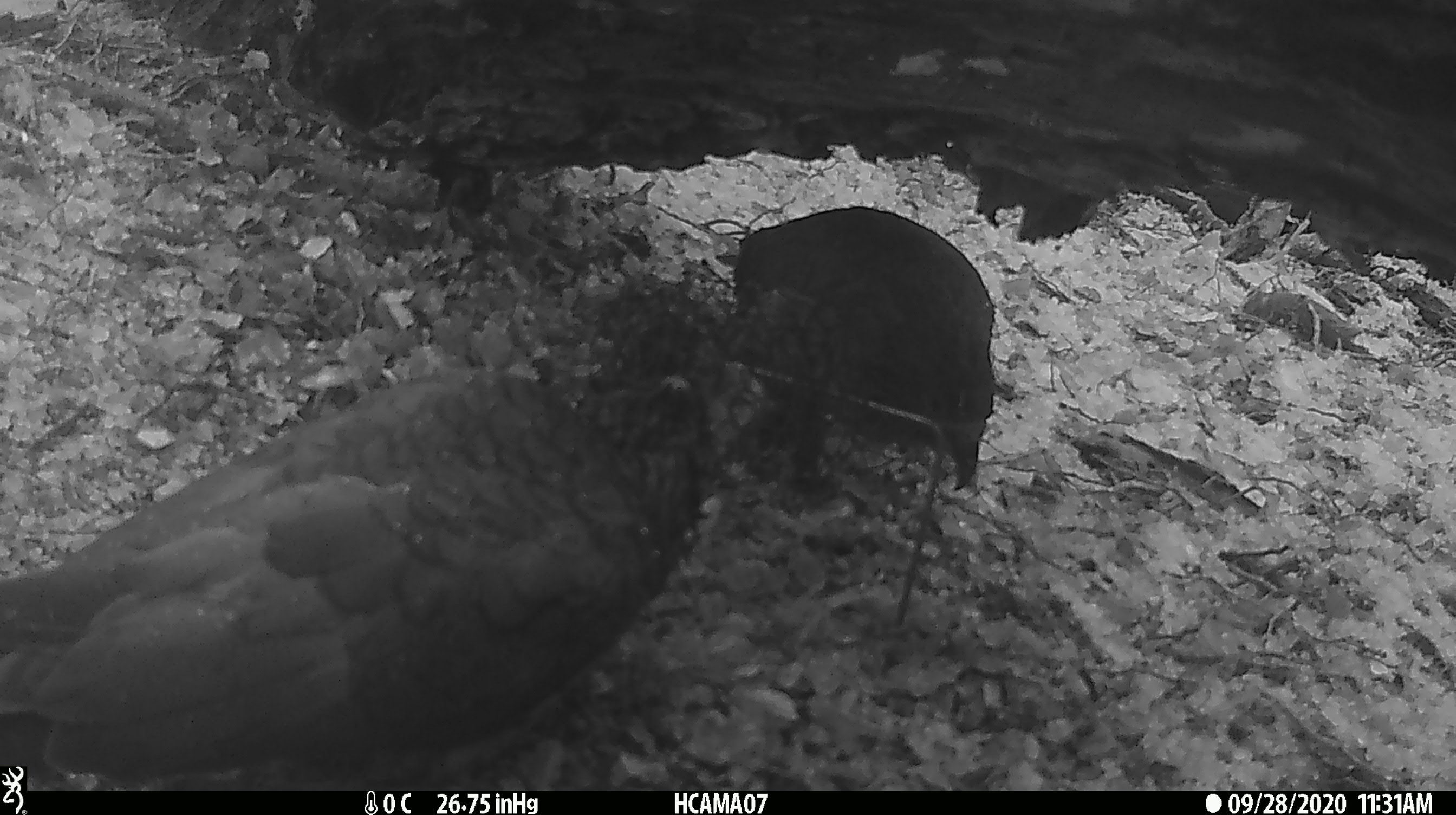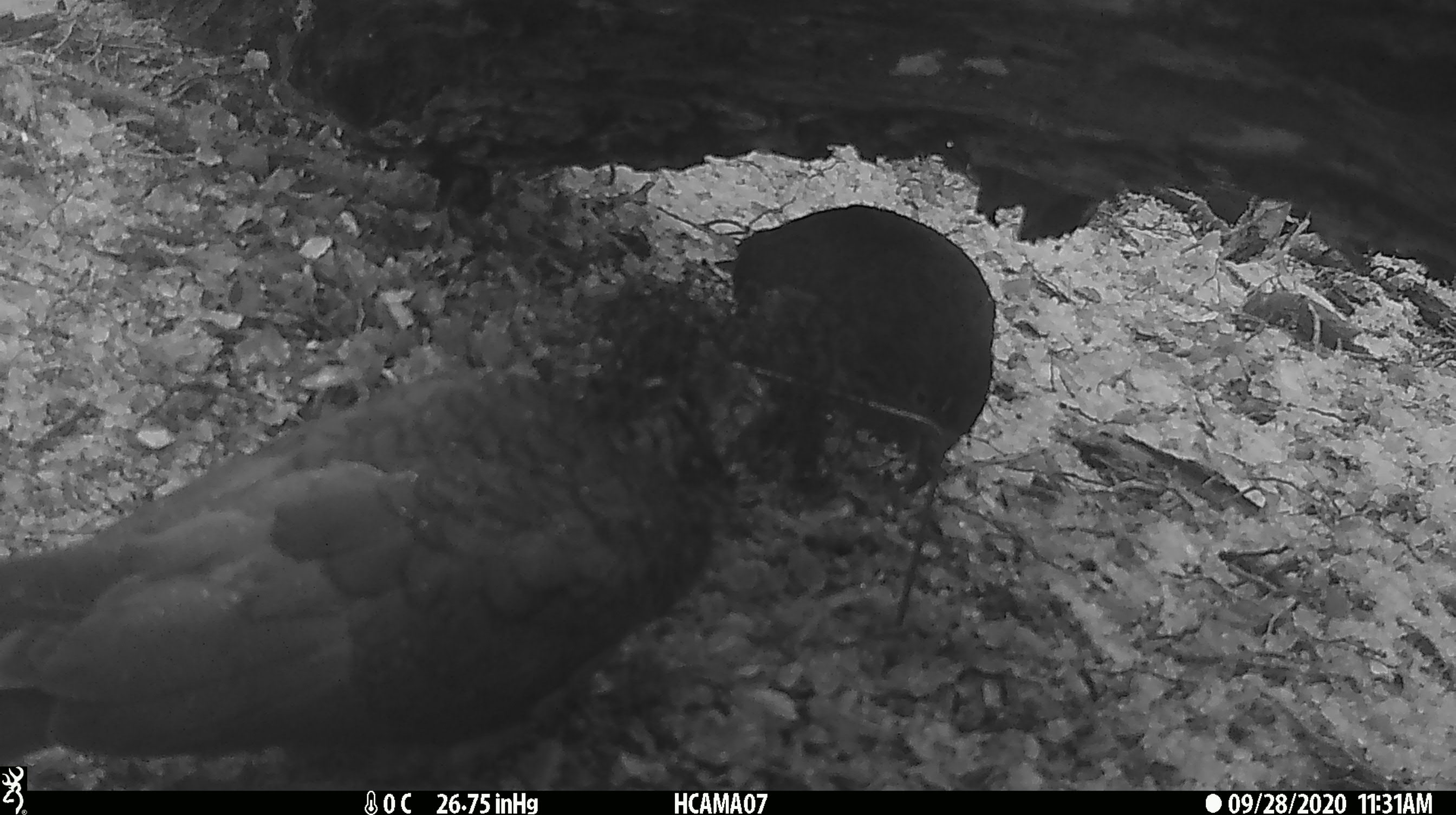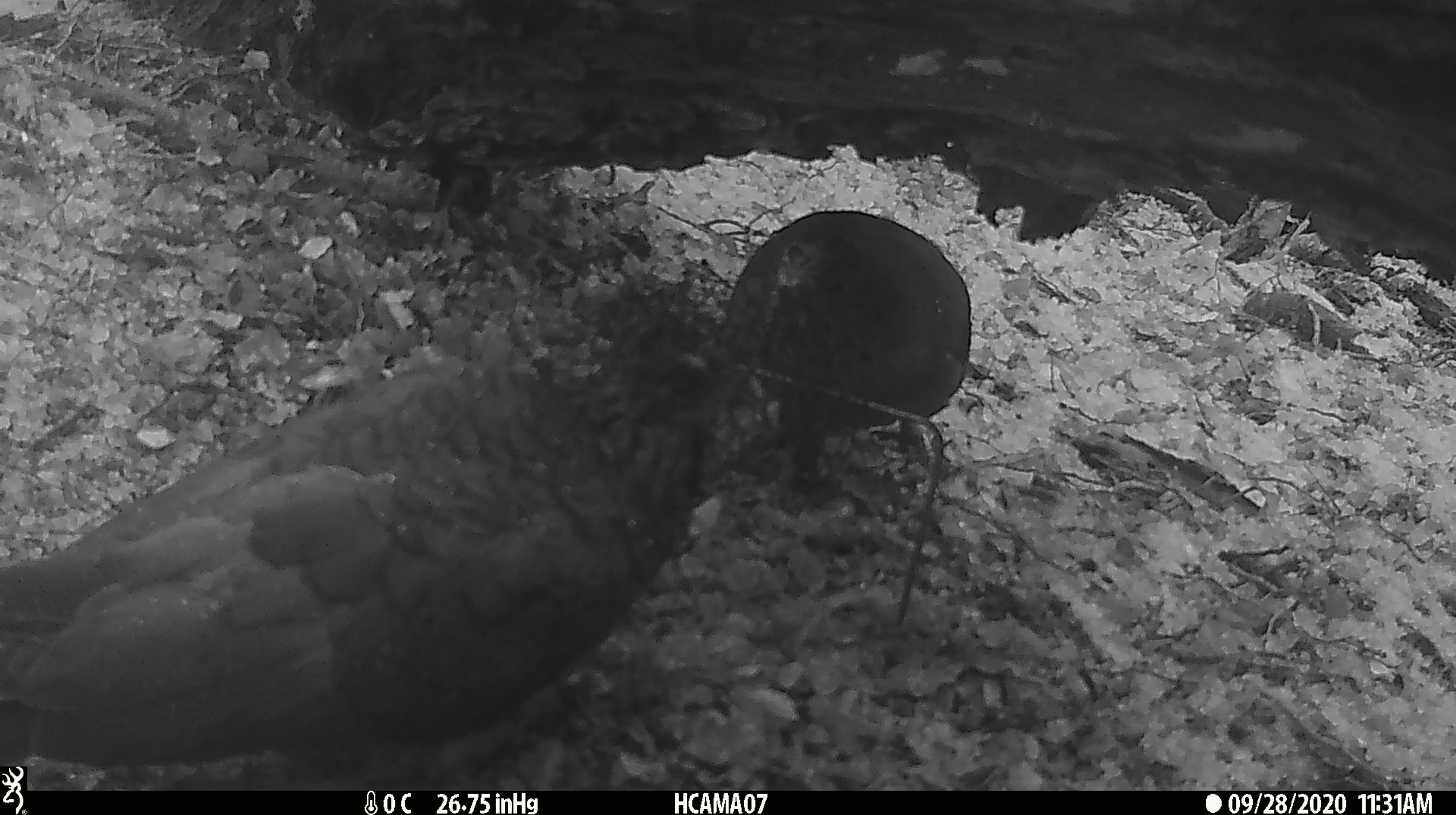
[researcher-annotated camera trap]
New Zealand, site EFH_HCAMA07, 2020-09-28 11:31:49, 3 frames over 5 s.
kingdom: Animalia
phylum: Chordata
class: Aves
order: Psittaciformes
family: Strigopidae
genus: Nestor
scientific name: Nestor notabilis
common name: kea